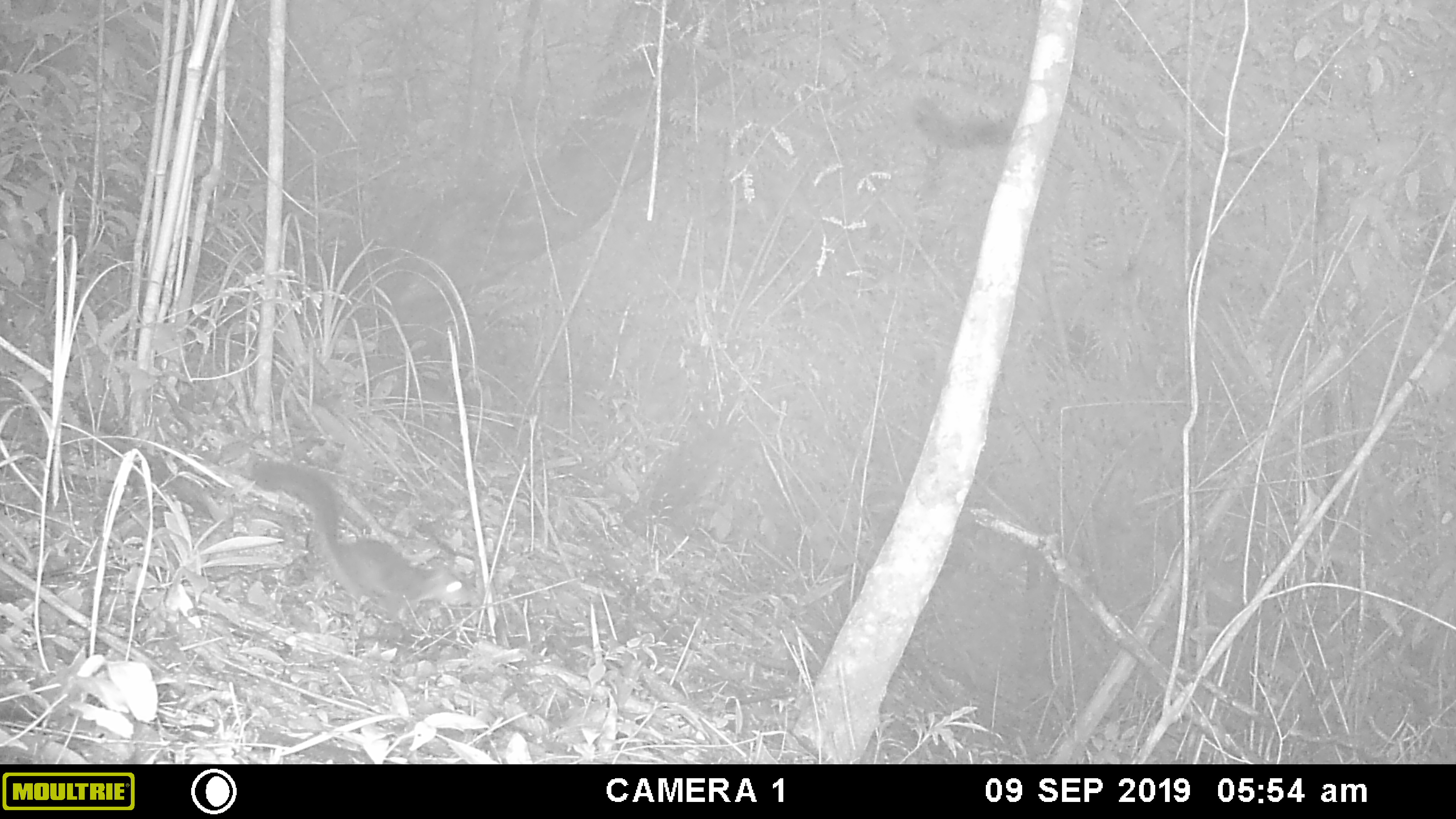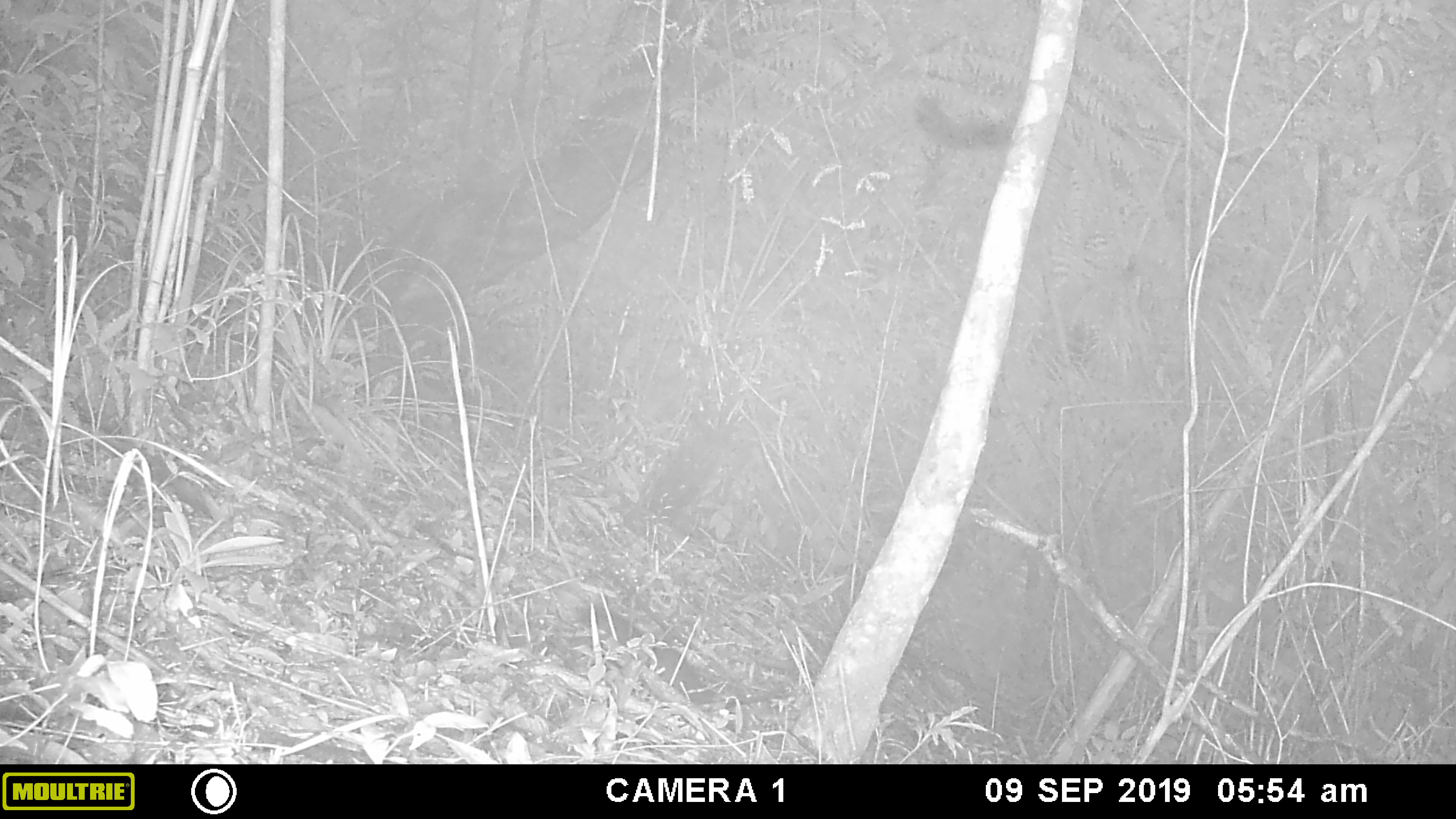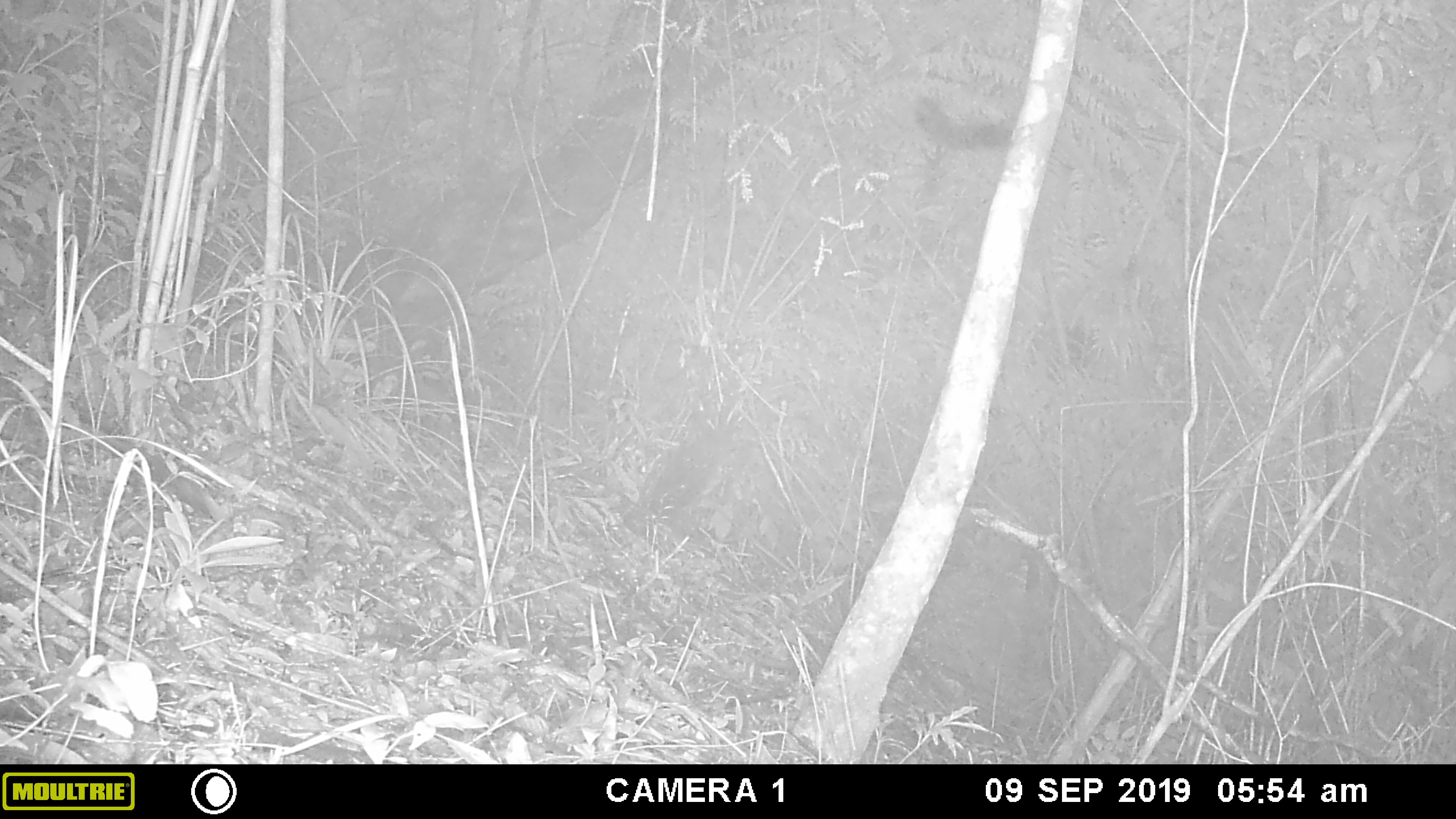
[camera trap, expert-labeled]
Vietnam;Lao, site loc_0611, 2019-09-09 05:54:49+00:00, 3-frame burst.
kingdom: Animalia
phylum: Chordata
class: Mammalia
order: Rodentia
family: Sciuridae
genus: Dremomys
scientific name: Dremomys rufigenis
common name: red-cheeked squirrel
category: red cheeked squirrel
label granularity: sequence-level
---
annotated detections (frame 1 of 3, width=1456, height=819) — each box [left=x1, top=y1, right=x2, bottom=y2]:
red cheeked squirrel: [left=251, top=459, right=470, bottom=623]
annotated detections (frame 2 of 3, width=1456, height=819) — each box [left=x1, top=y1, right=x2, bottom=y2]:
red cheeked squirrel: [left=577, top=604, right=717, bottom=705]